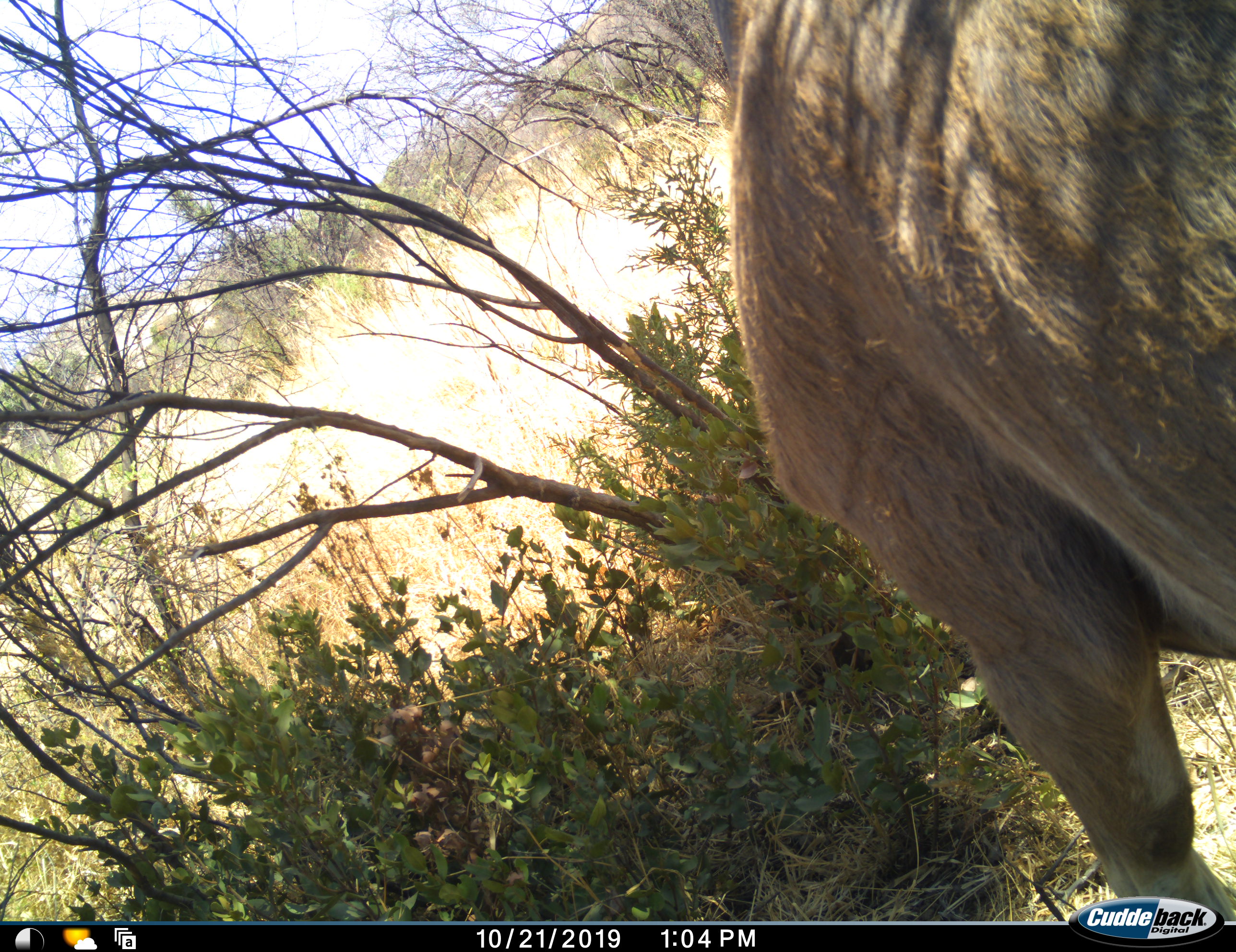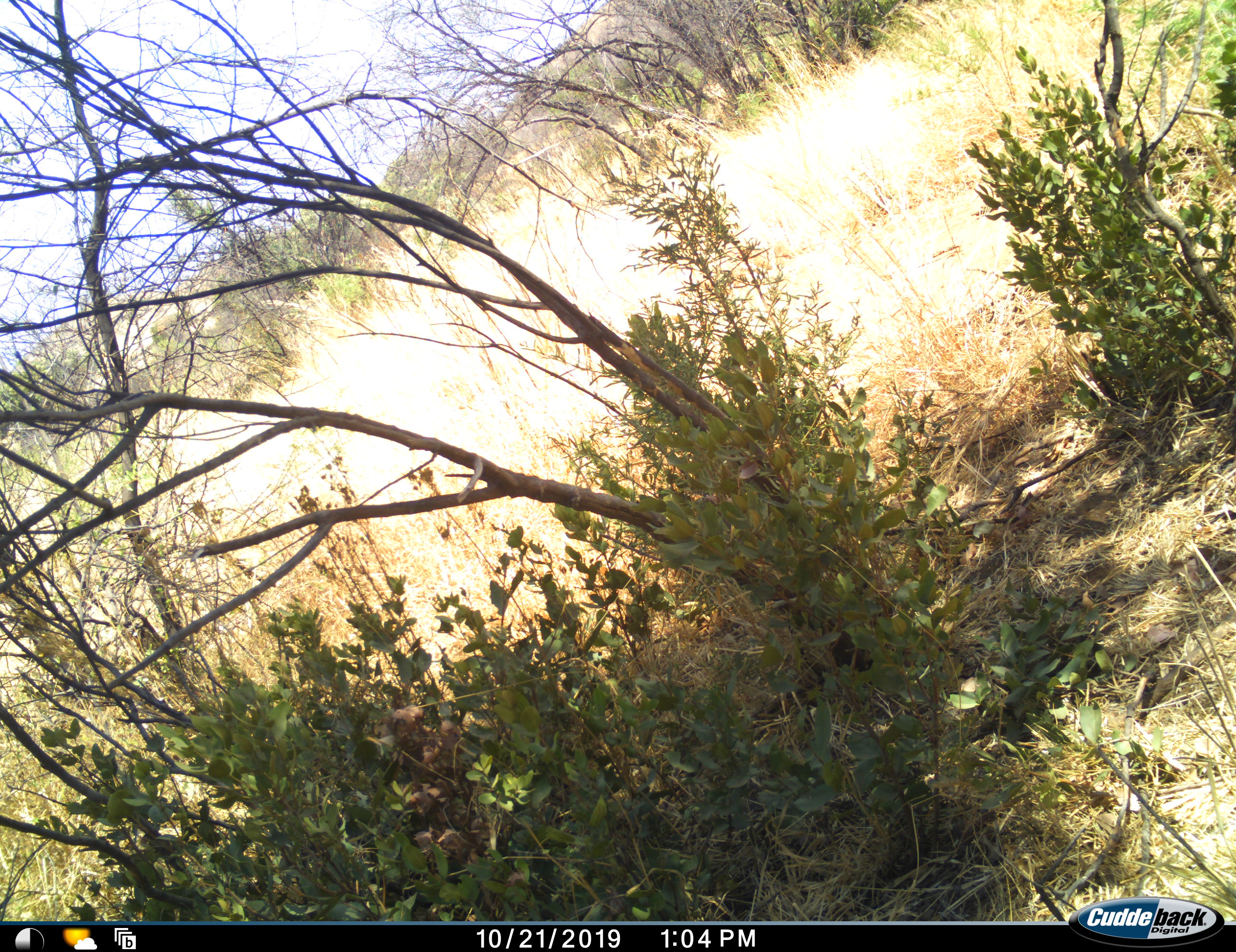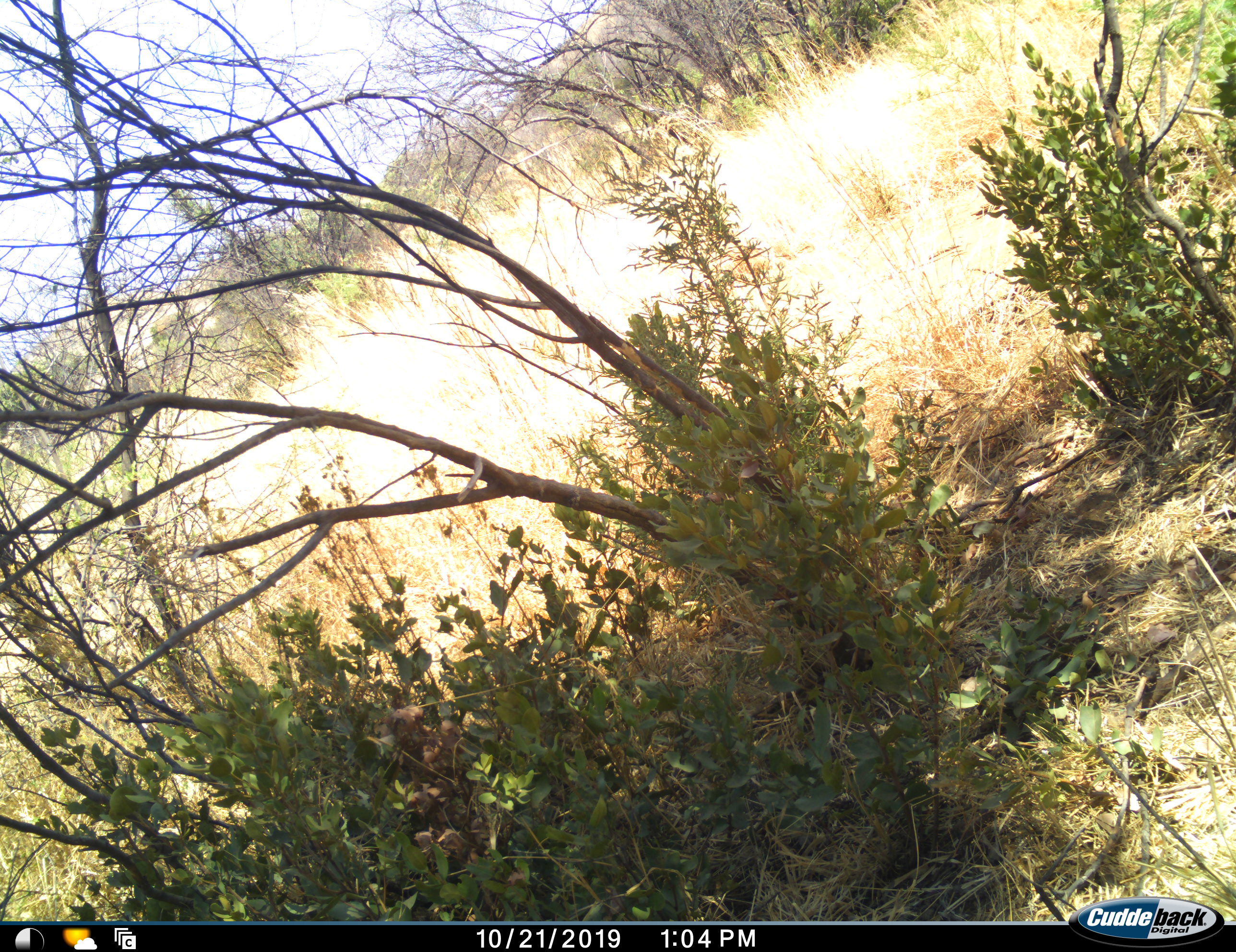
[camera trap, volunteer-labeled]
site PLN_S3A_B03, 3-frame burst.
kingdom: Animalia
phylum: Chordata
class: Mammalia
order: Artiodactyla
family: Bovidae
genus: Tragelaphus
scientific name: Tragelaphus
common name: kudu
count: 1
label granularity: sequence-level